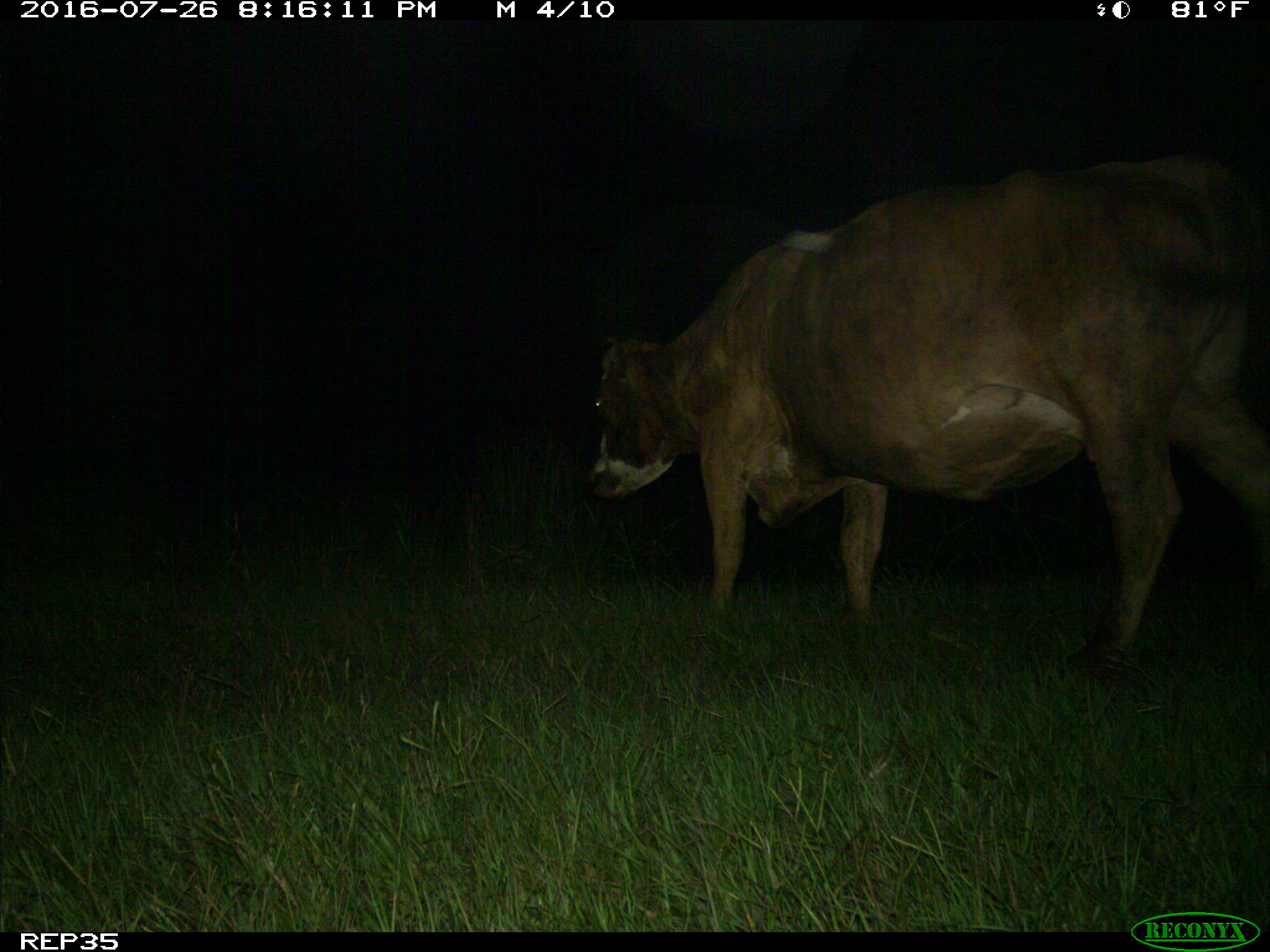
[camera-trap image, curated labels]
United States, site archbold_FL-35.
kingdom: Animalia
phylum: Chordata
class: Mammalia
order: Artiodactyla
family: Bovidae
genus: Bos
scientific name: Bos taurus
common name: domestic cow